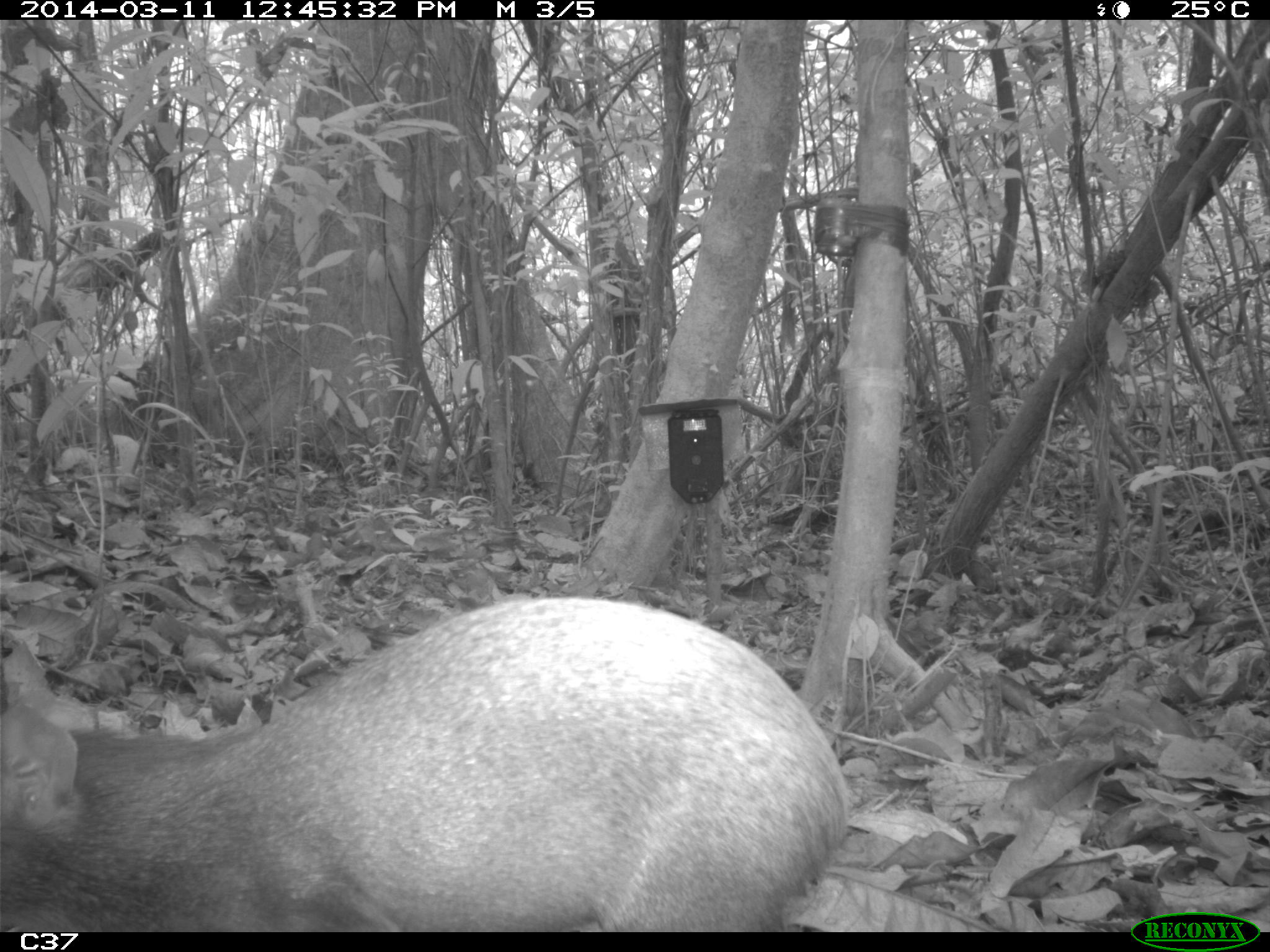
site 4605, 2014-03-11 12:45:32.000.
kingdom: Animalia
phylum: Chordata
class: Mammalia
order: Rodentia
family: Dasyproctidae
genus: Dasyprocta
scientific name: Dasyprocta leporina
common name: red-rumped agouti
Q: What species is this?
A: Dasyprocta leporina (red-rumped agouti).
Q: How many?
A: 1.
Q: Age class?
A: Adult.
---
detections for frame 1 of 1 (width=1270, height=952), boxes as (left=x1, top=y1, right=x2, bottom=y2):
dasyprocta leporina: (left=1, top=591, right=849, bottom=932)